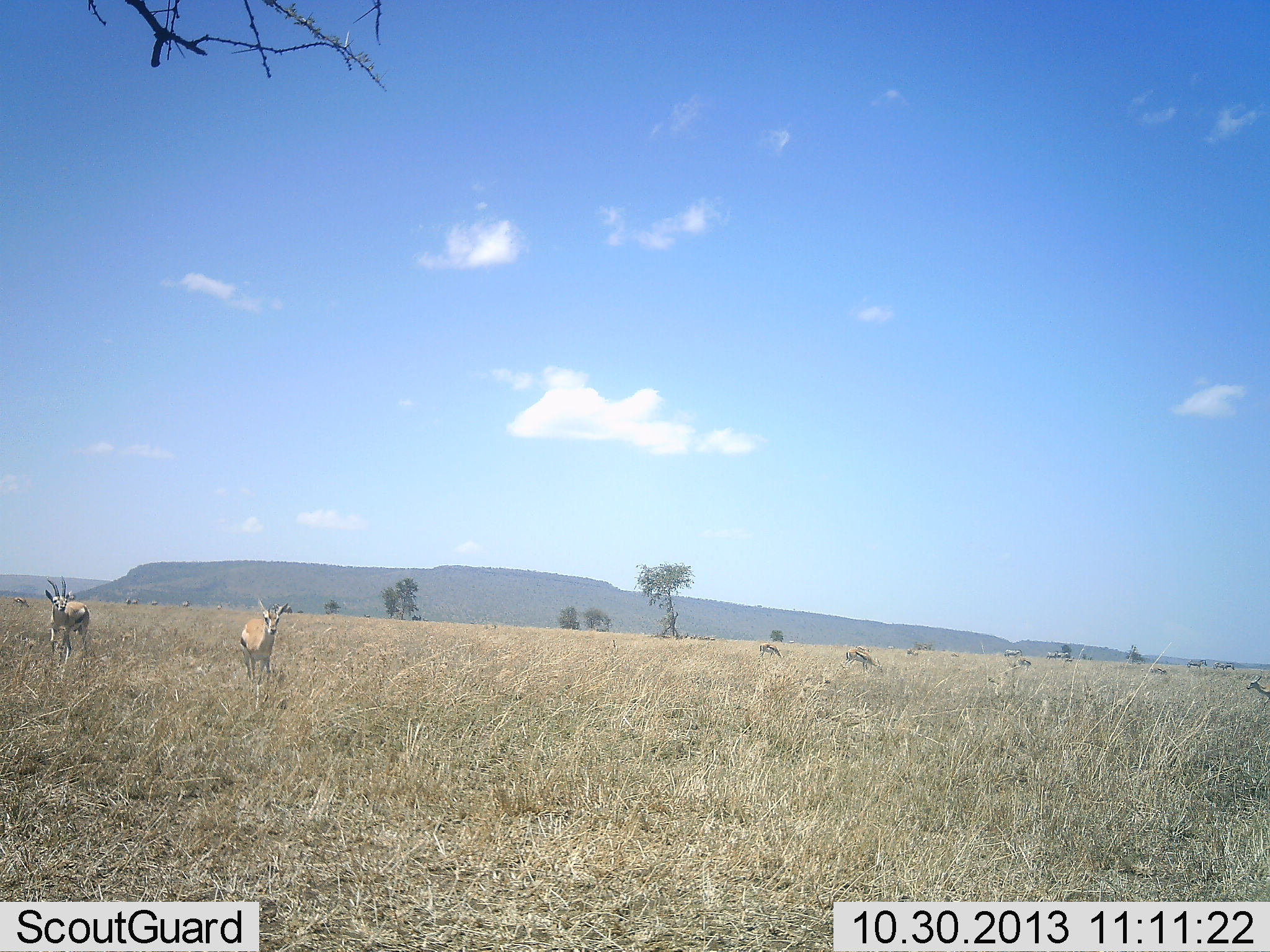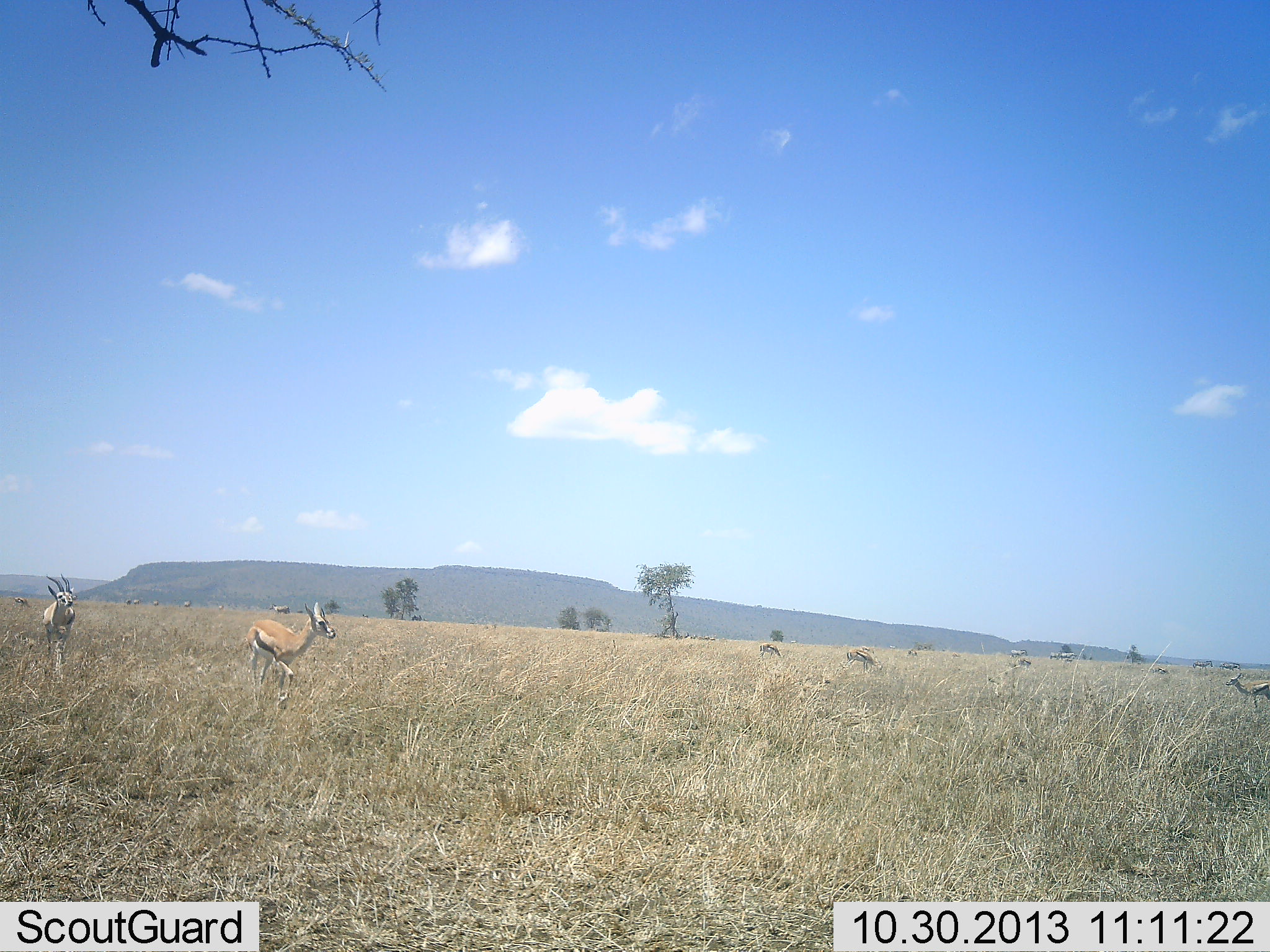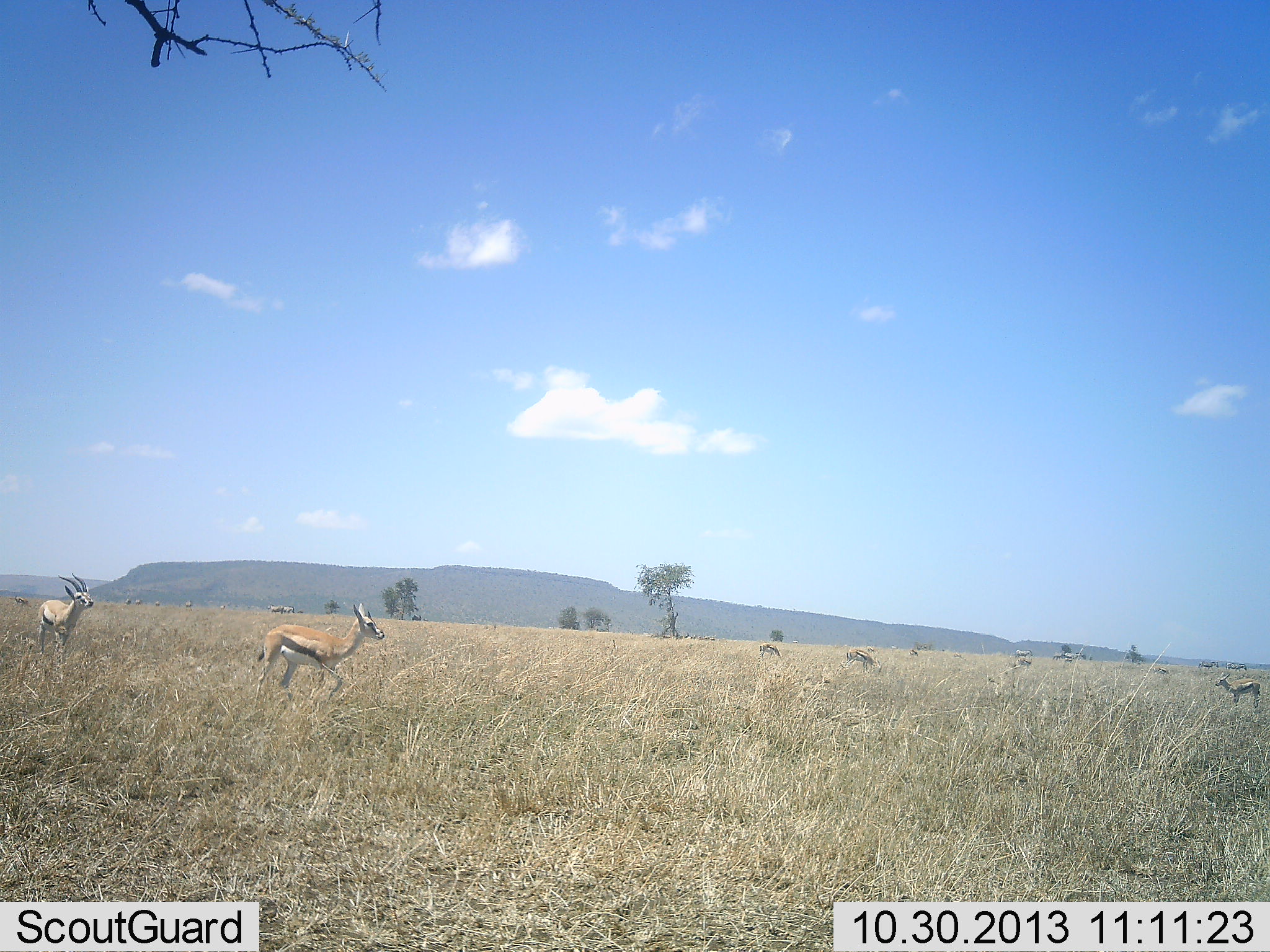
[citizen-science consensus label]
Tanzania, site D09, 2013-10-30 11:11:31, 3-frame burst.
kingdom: Animalia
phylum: Chordata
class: Mammalia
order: Artiodactyla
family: Bovidae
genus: Eudorcas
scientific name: Eudorcas thomsonii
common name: thomson's gazelle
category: gazellethomsons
Gazellethomsons (thomson's gazelle) (Eudorcas thomsonii), count 9. Behavior (volunteer vote fractions): standing 50%, resting 0%, moving 83%, interacting 0%. Young present (vote fraction): 8%. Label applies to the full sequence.